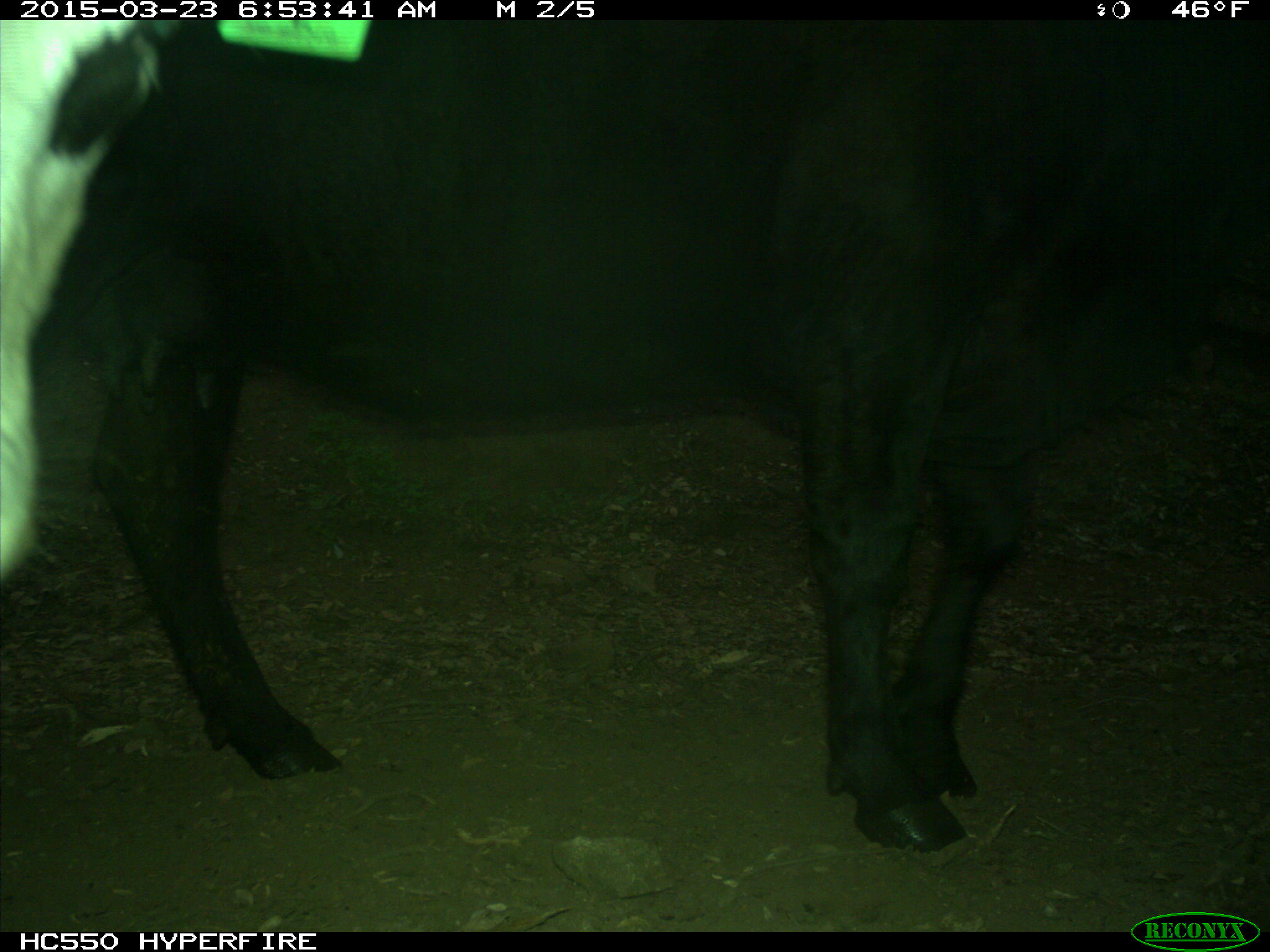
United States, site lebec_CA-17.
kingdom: Animalia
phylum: Chordata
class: Mammalia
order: Artiodactyla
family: Bovidae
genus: Bos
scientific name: Bos taurus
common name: domestic cow